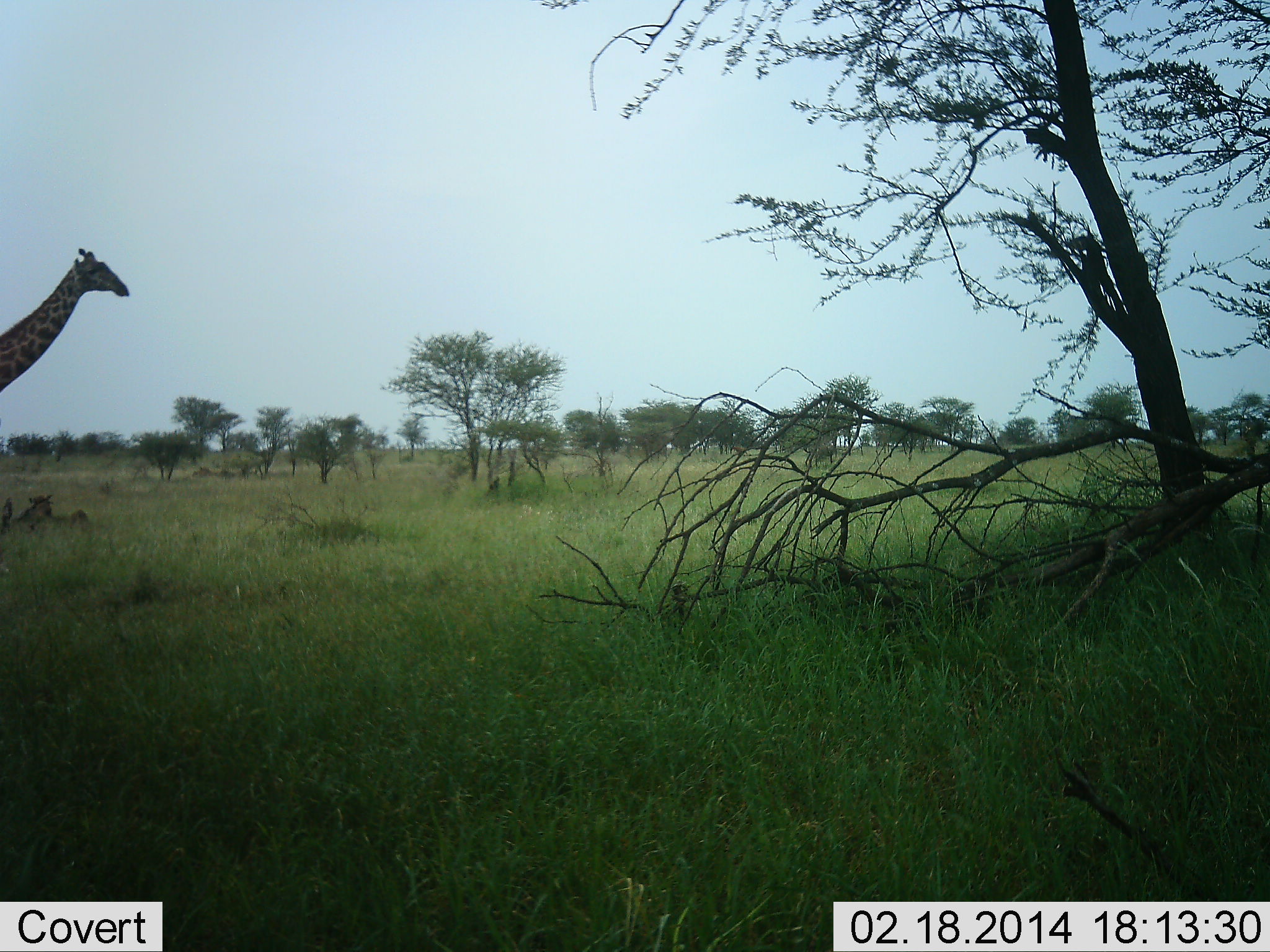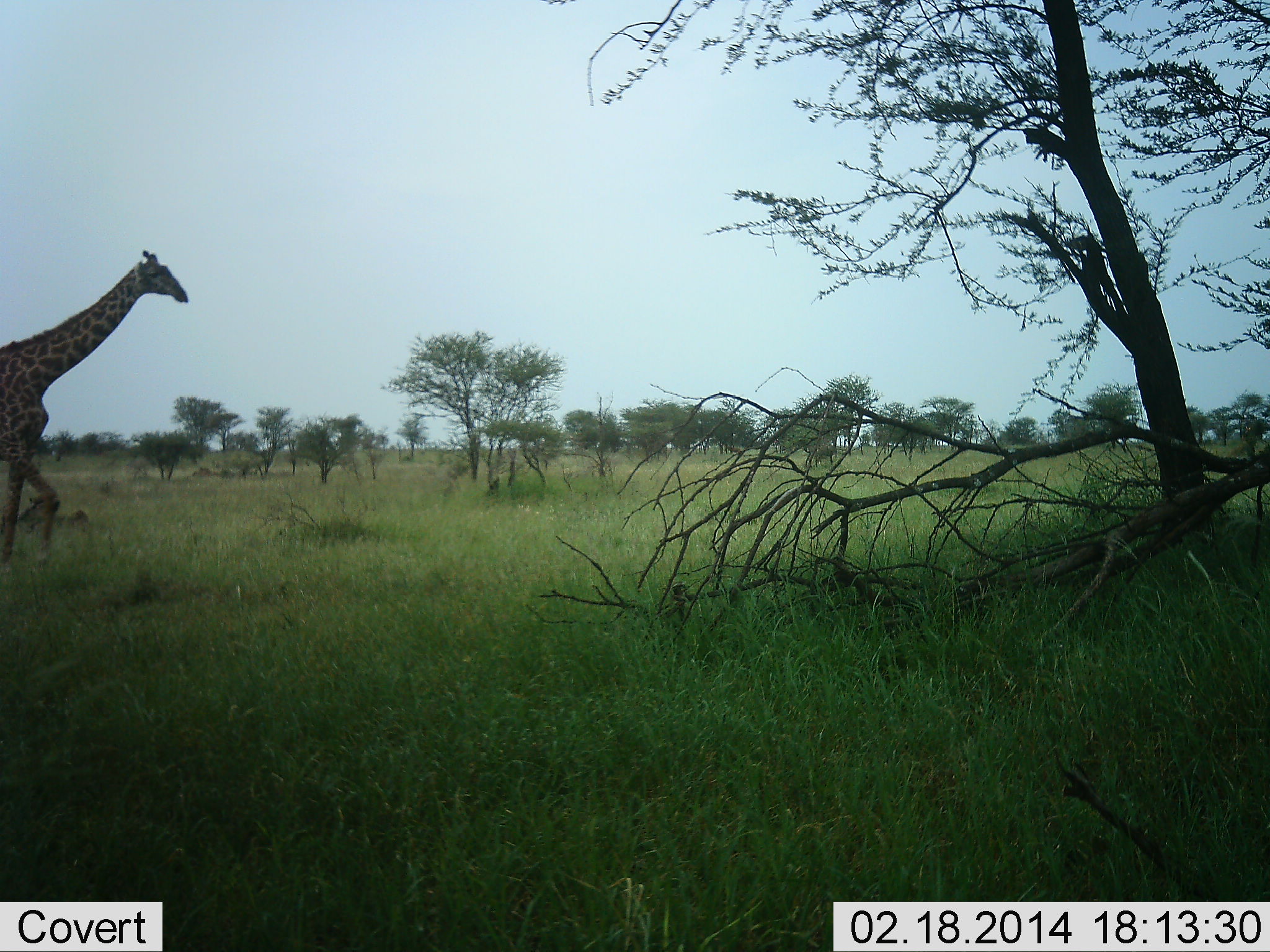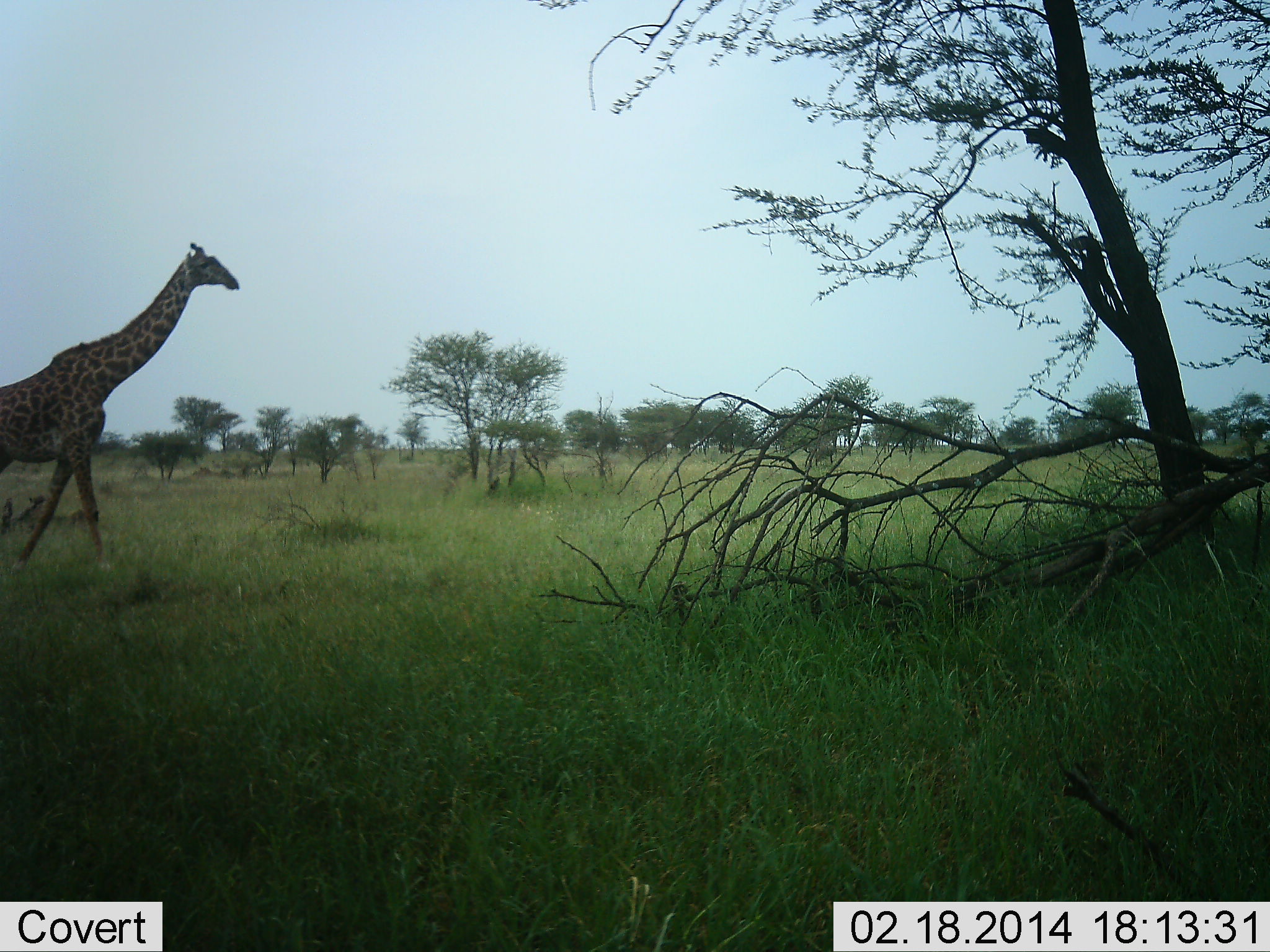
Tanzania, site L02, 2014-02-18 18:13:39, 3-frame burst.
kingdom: Animalia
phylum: Chordata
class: Mammalia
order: Artiodactyla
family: Giraffidae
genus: Giraffa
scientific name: Giraffa camelopardalis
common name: giraffe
Giraffe (Giraffa camelopardalis), count 1. Behavior (volunteer vote fractions): standing 0%, resting 0%, moving 100%, interacting 0%. Young present (vote fraction): 0%. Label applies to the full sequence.